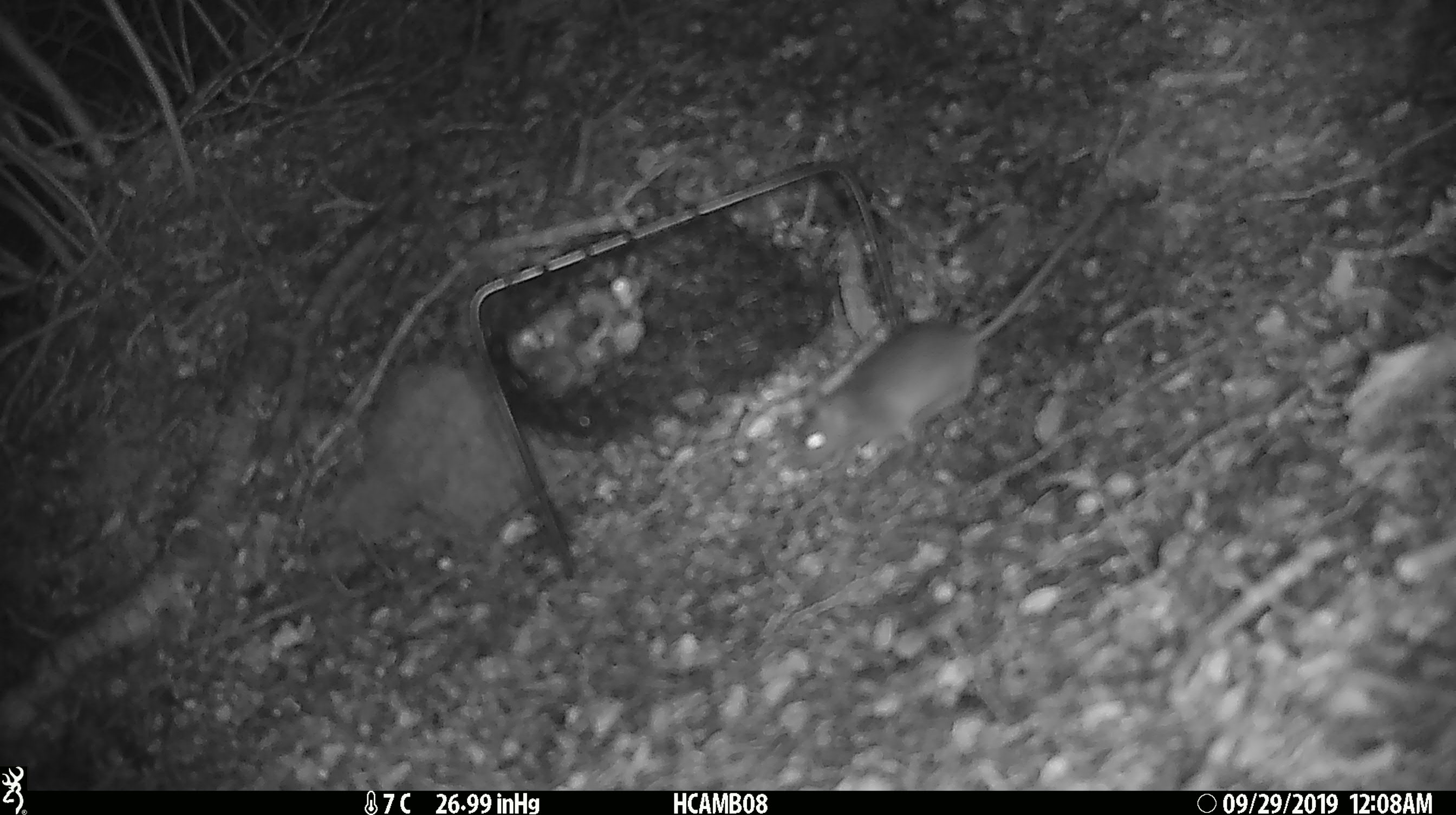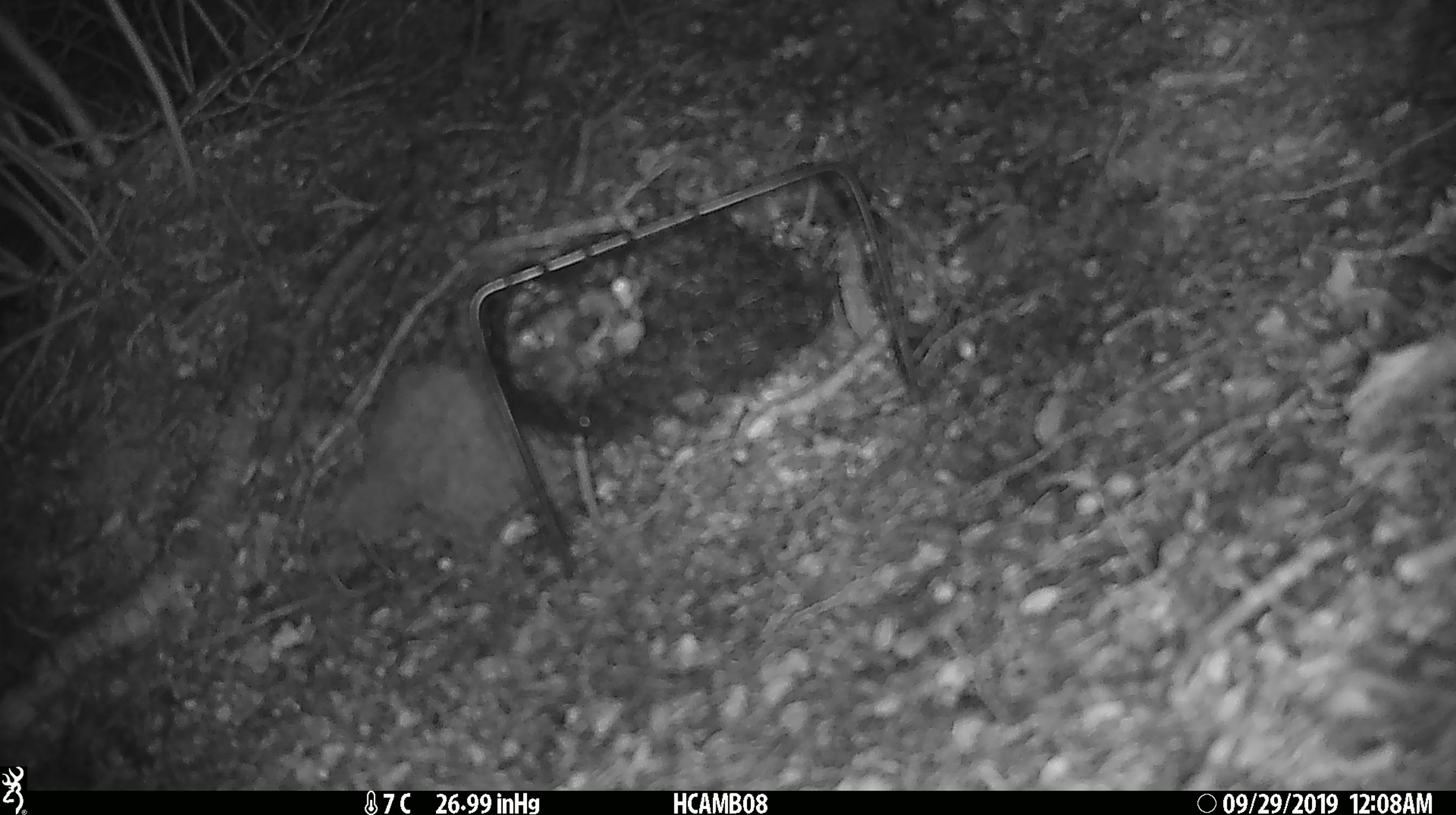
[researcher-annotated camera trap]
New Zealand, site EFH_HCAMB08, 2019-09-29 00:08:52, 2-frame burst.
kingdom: Animalia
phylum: Chordata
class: Mammalia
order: Rodentia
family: Muridae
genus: Mus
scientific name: Mus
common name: mouse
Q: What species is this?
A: Mouse (Mus).